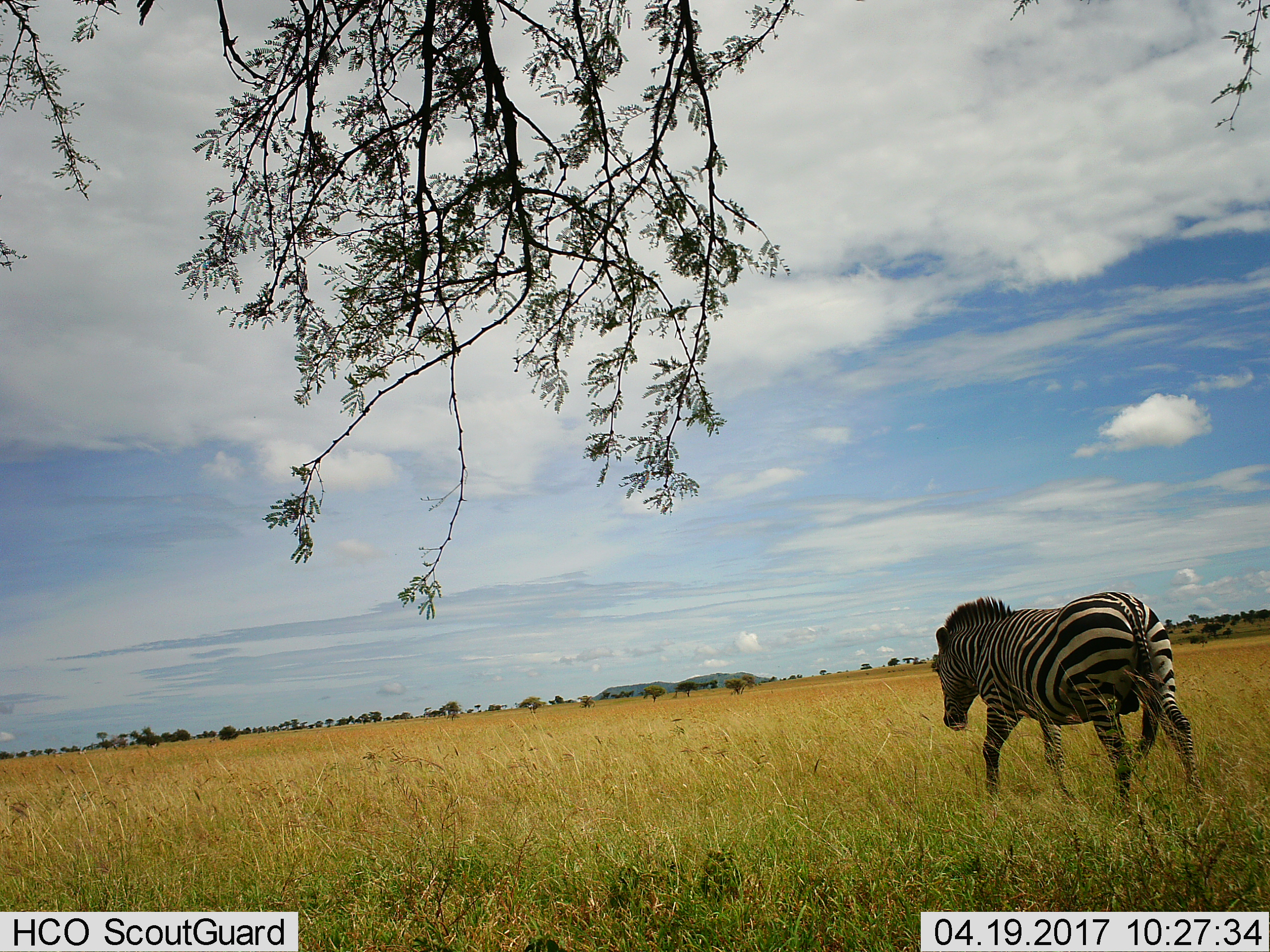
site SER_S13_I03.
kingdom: Animalia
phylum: Chordata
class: Mammalia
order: Perissodactyla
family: Equidae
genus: Equus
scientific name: Equus quagga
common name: plains zebra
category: zebraplains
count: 1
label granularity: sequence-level